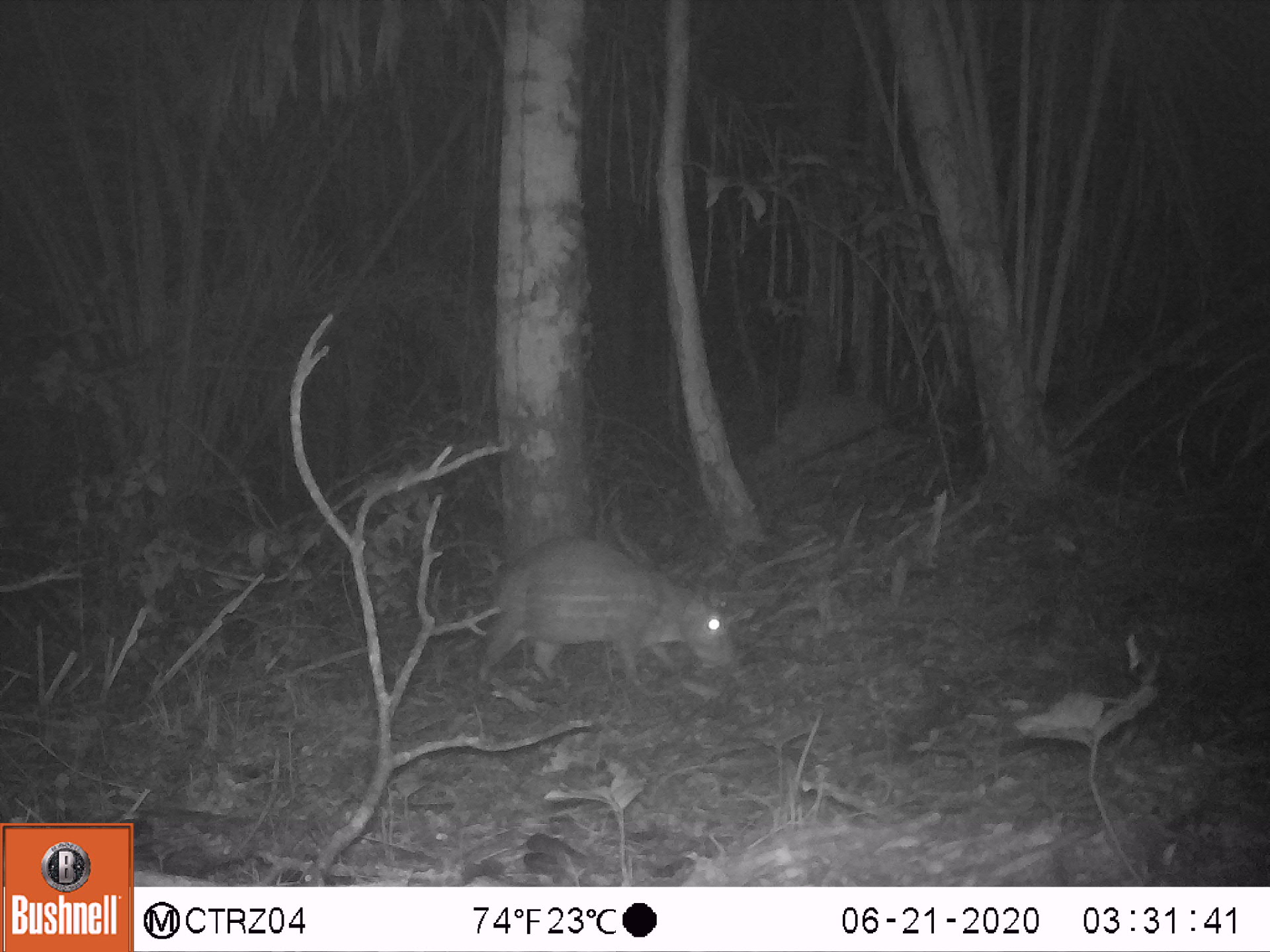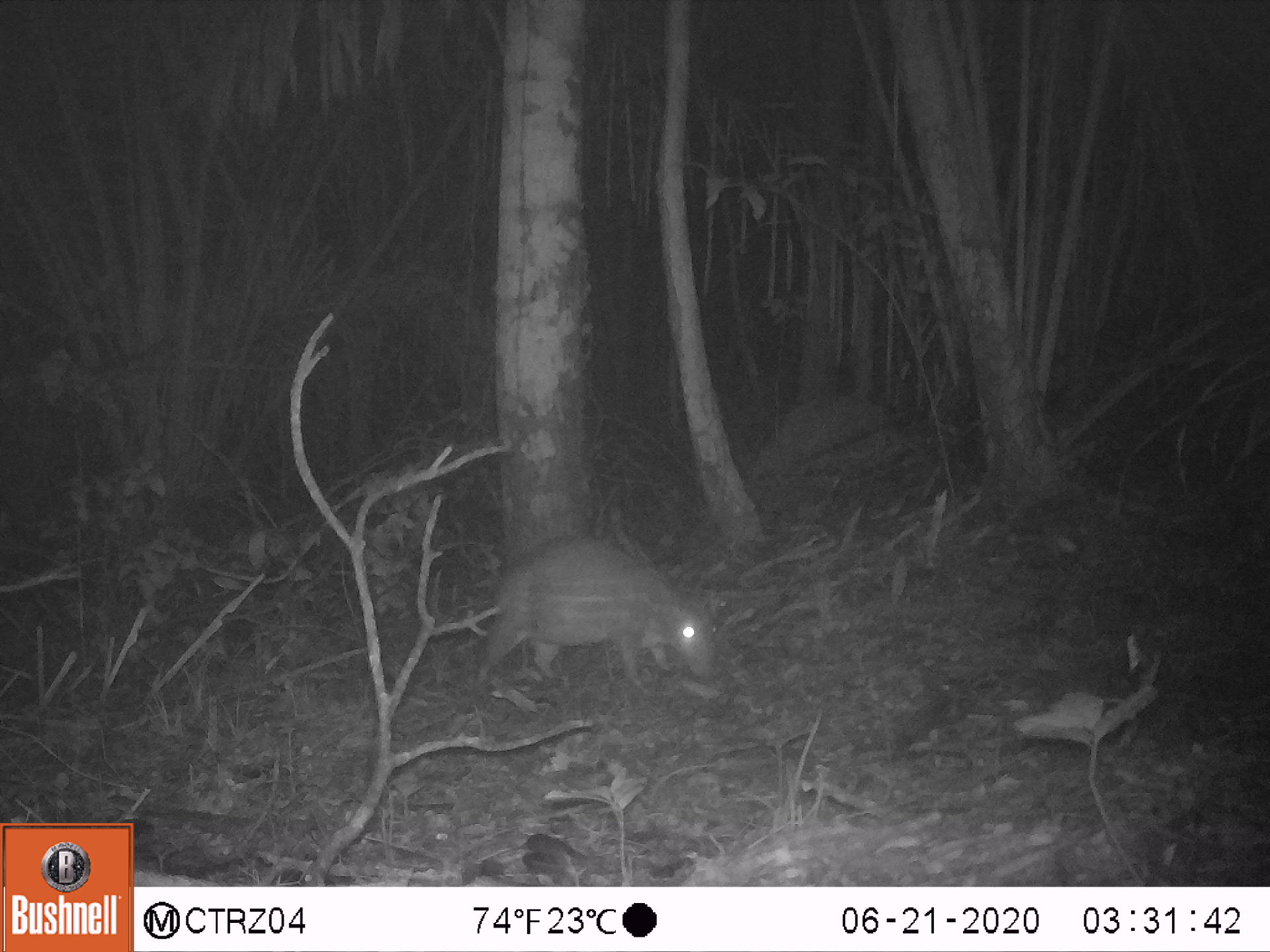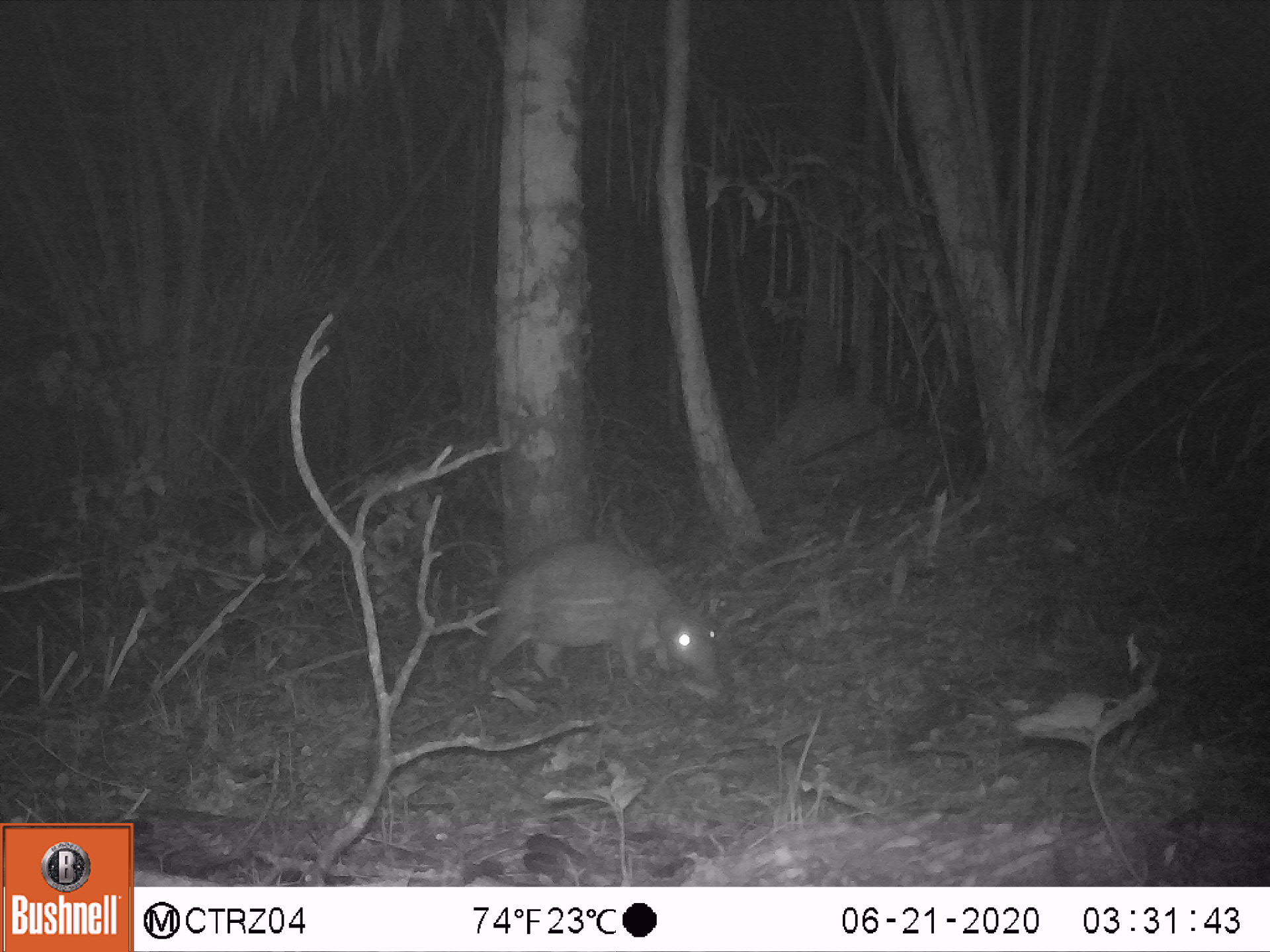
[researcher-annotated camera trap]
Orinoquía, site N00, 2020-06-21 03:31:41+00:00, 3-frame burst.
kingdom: Animalia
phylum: Chordata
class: Mammalia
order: Rodentia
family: Cuniculidae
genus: Cuniculus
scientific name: Cuniculus paca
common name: spotted paca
Spotted paca (Cuniculus paca).